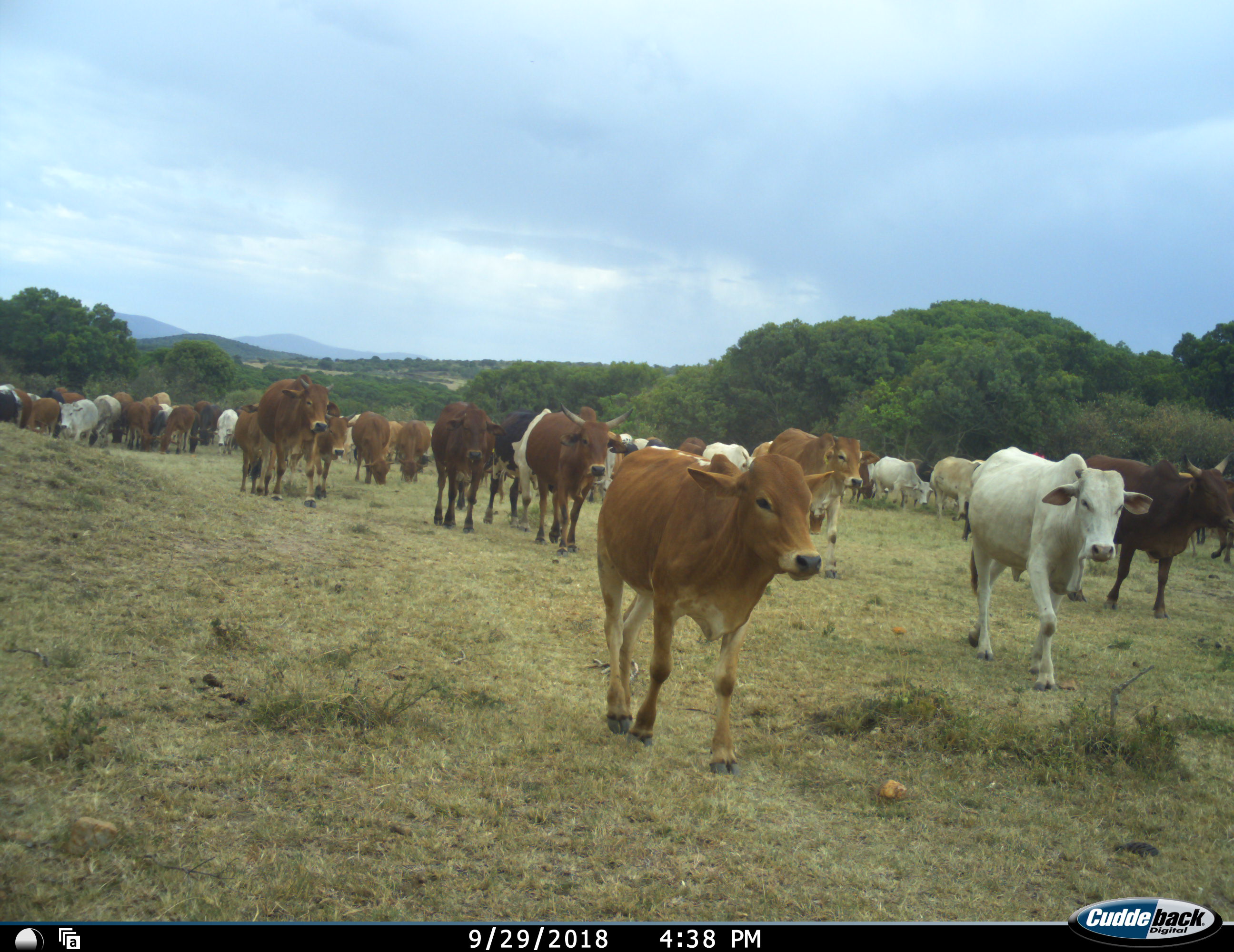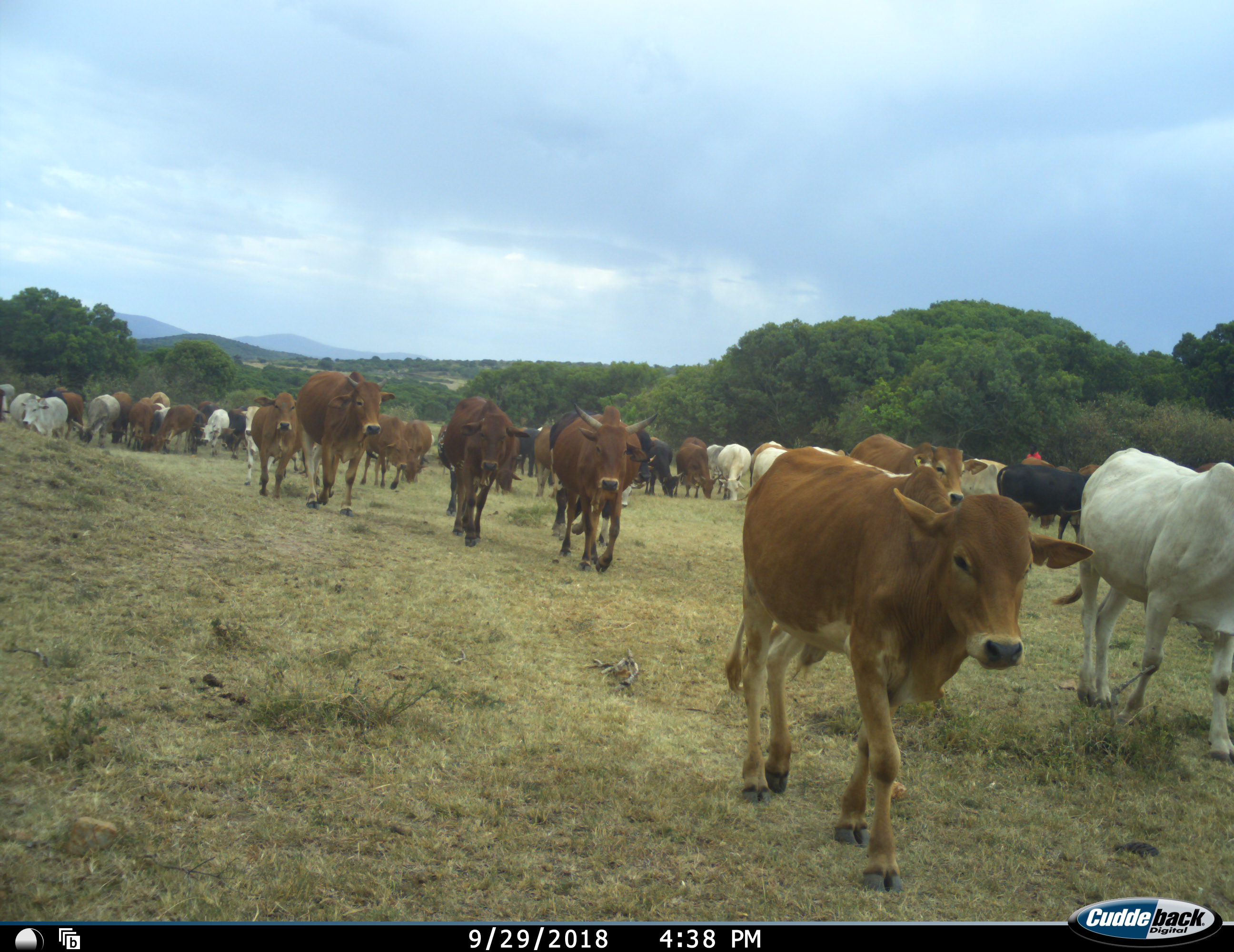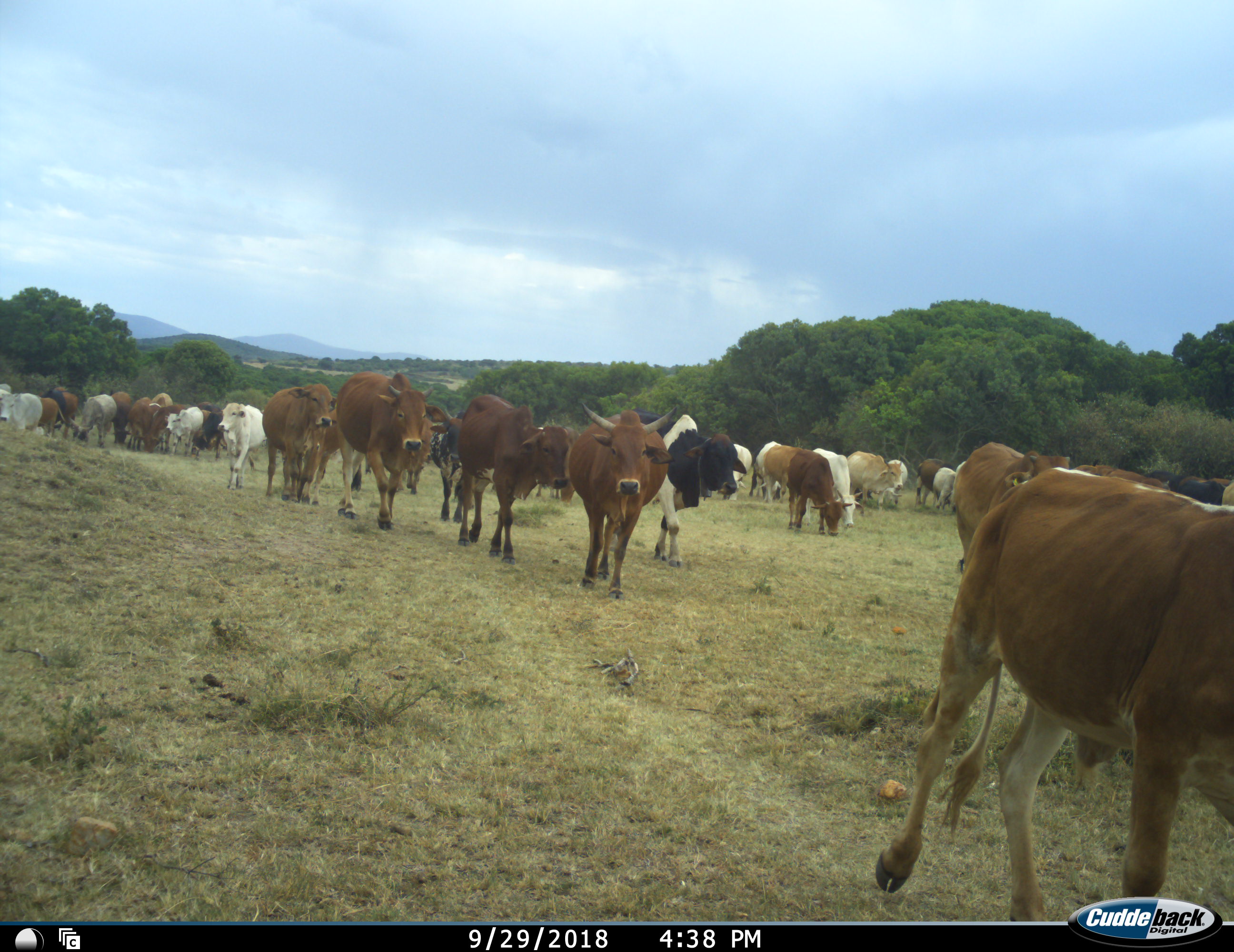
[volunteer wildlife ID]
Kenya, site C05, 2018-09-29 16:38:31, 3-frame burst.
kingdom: Animalia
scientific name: Animalia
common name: animal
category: domesticanimal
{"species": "domesticanimal (animal) (Animalia)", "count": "11-50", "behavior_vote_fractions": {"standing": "20%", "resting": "10%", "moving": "100%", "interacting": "10%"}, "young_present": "10%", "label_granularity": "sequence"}